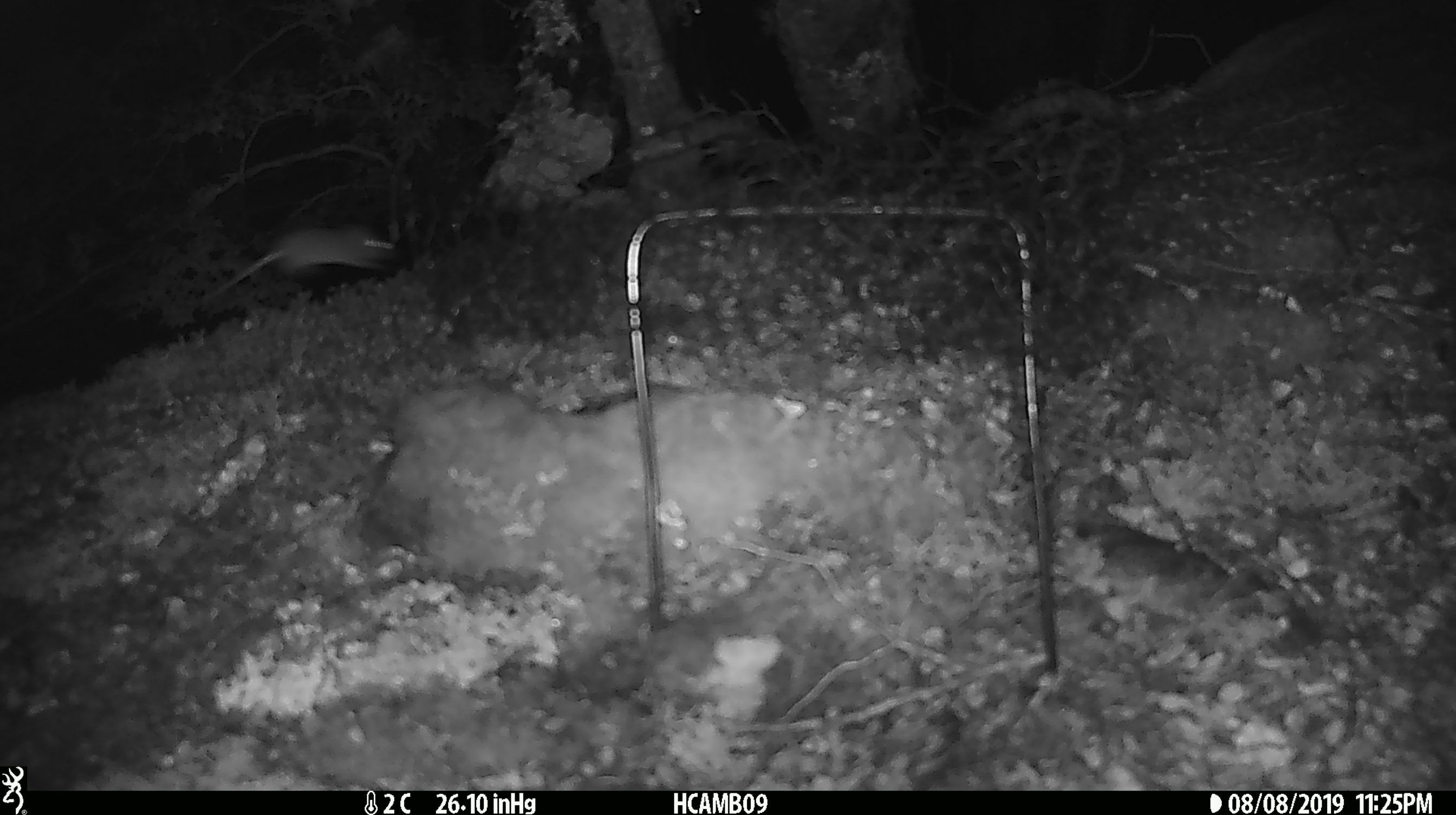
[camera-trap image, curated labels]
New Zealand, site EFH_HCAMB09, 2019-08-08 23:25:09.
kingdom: Animalia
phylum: Chordata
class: Mammalia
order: Rodentia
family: Muridae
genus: Mus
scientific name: Mus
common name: mouse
Mouse (Mus).